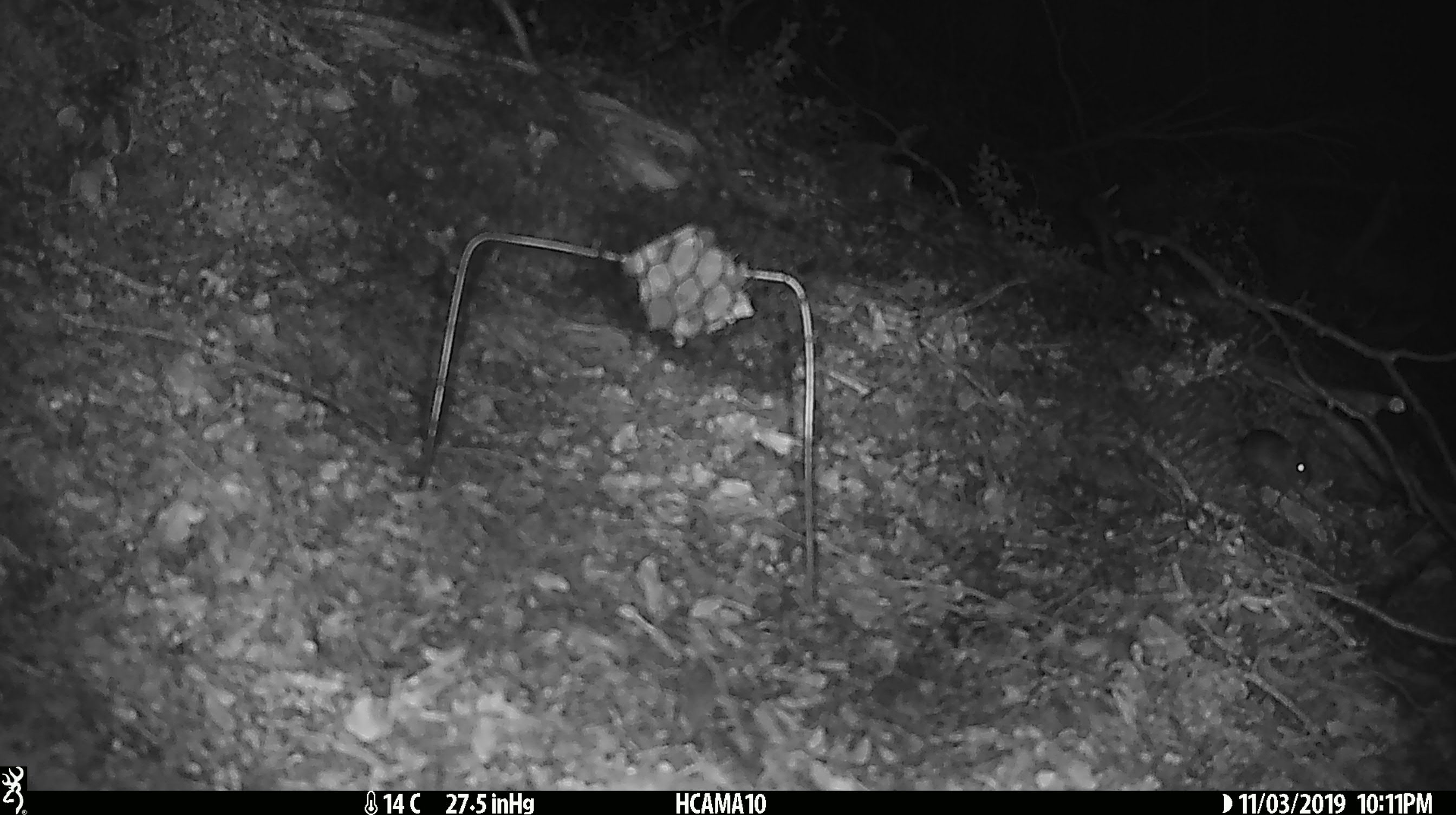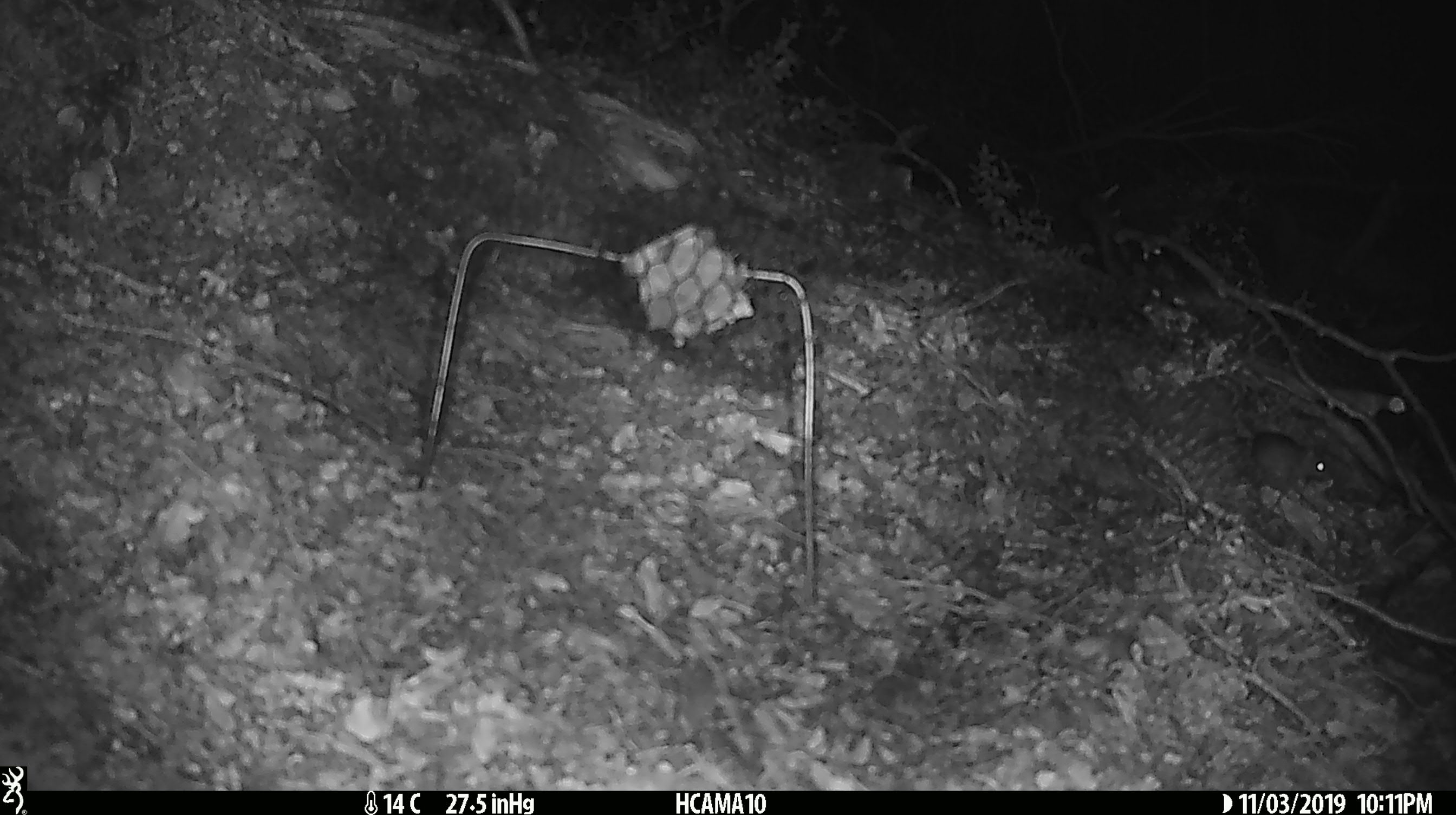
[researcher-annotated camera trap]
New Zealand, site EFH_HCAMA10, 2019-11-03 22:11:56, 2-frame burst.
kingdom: Animalia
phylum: Chordata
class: Mammalia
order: Rodentia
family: Muridae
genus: Mus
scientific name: Mus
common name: mouse